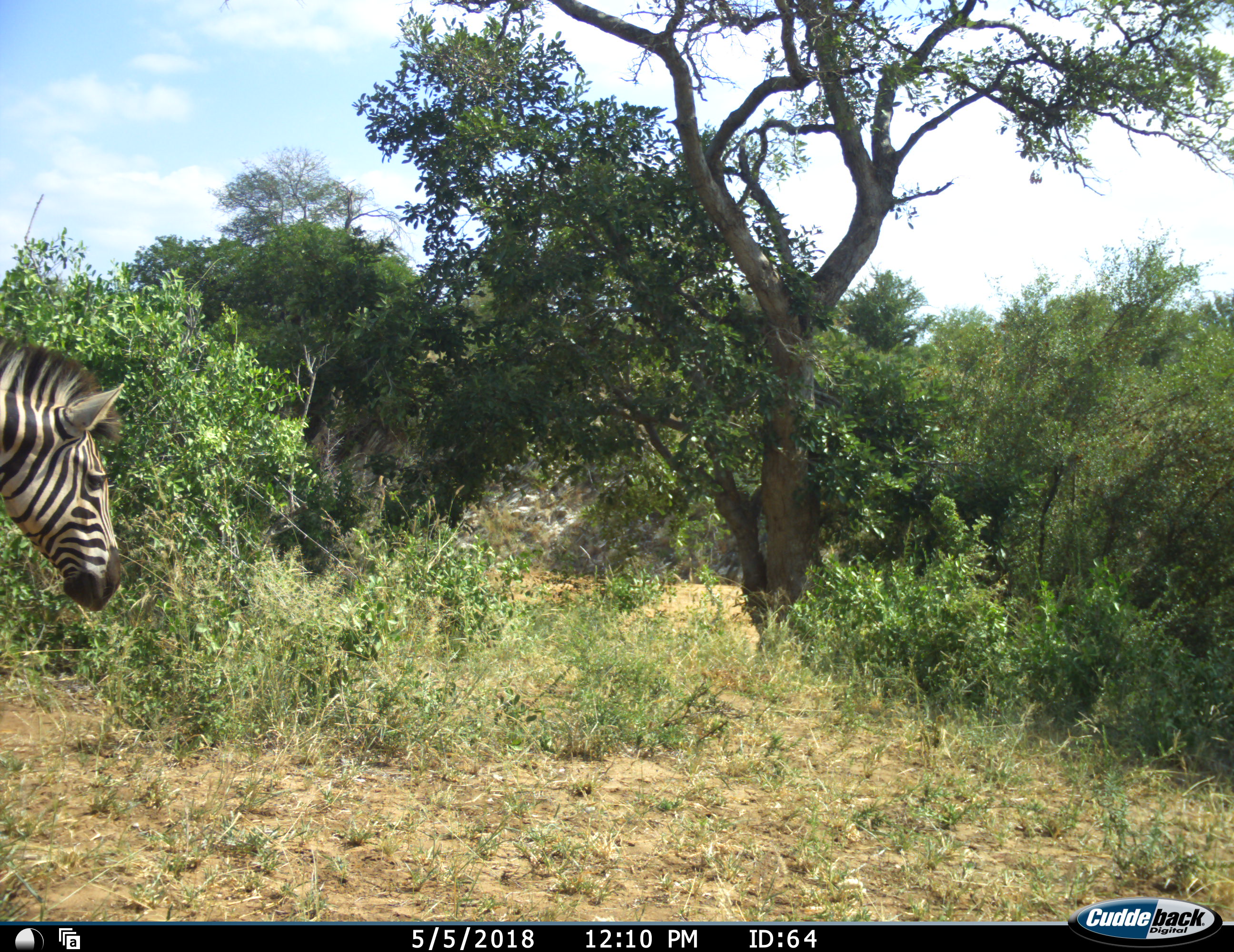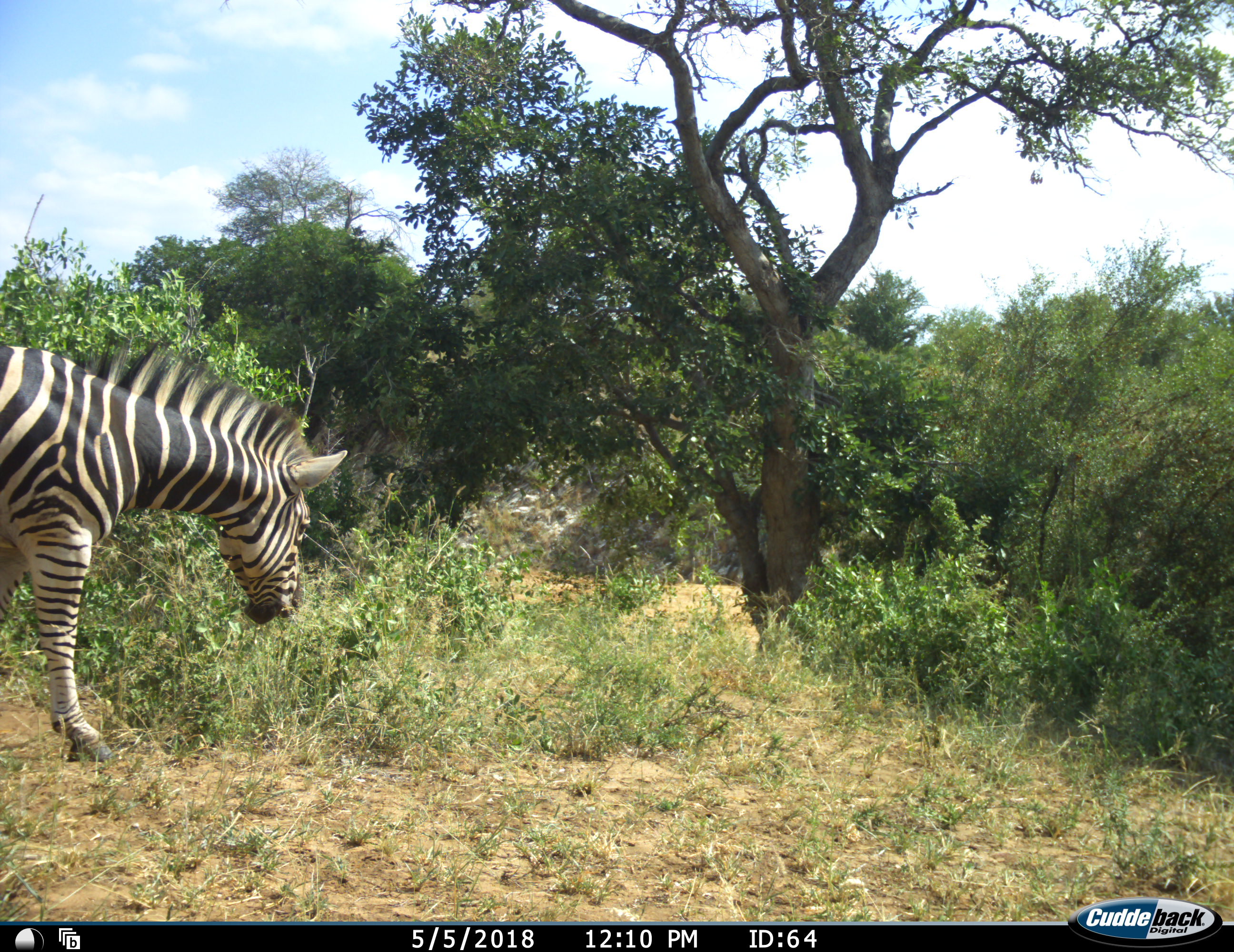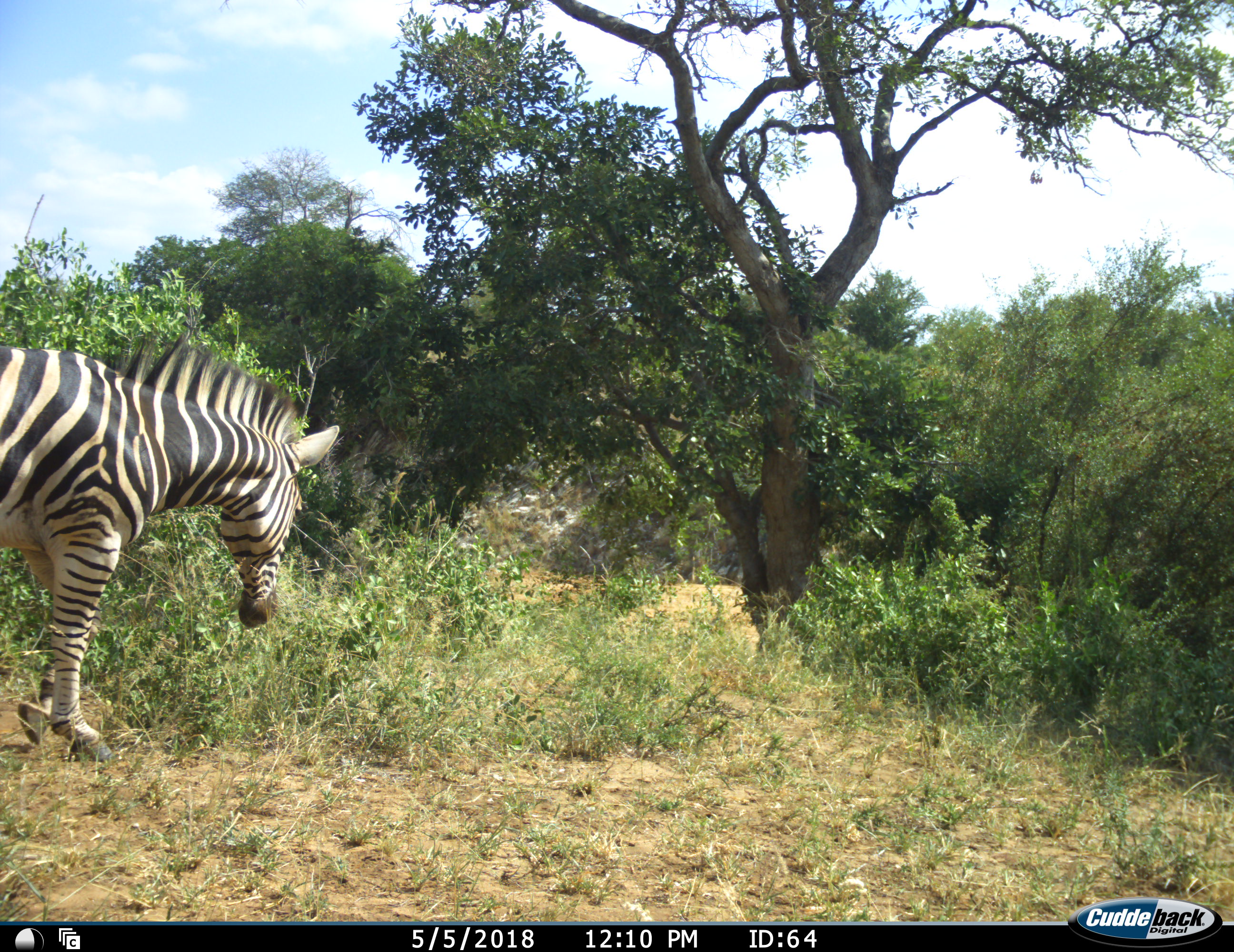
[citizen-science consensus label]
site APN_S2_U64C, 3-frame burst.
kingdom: Animalia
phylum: Chordata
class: Mammalia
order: Perissodactyla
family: Equidae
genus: Equus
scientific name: Equus quagga burchellii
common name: burchell's zebra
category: zebraburchells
Zebraburchells (burchell's zebra) (Equus quagga burchellii), count 1. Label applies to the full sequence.